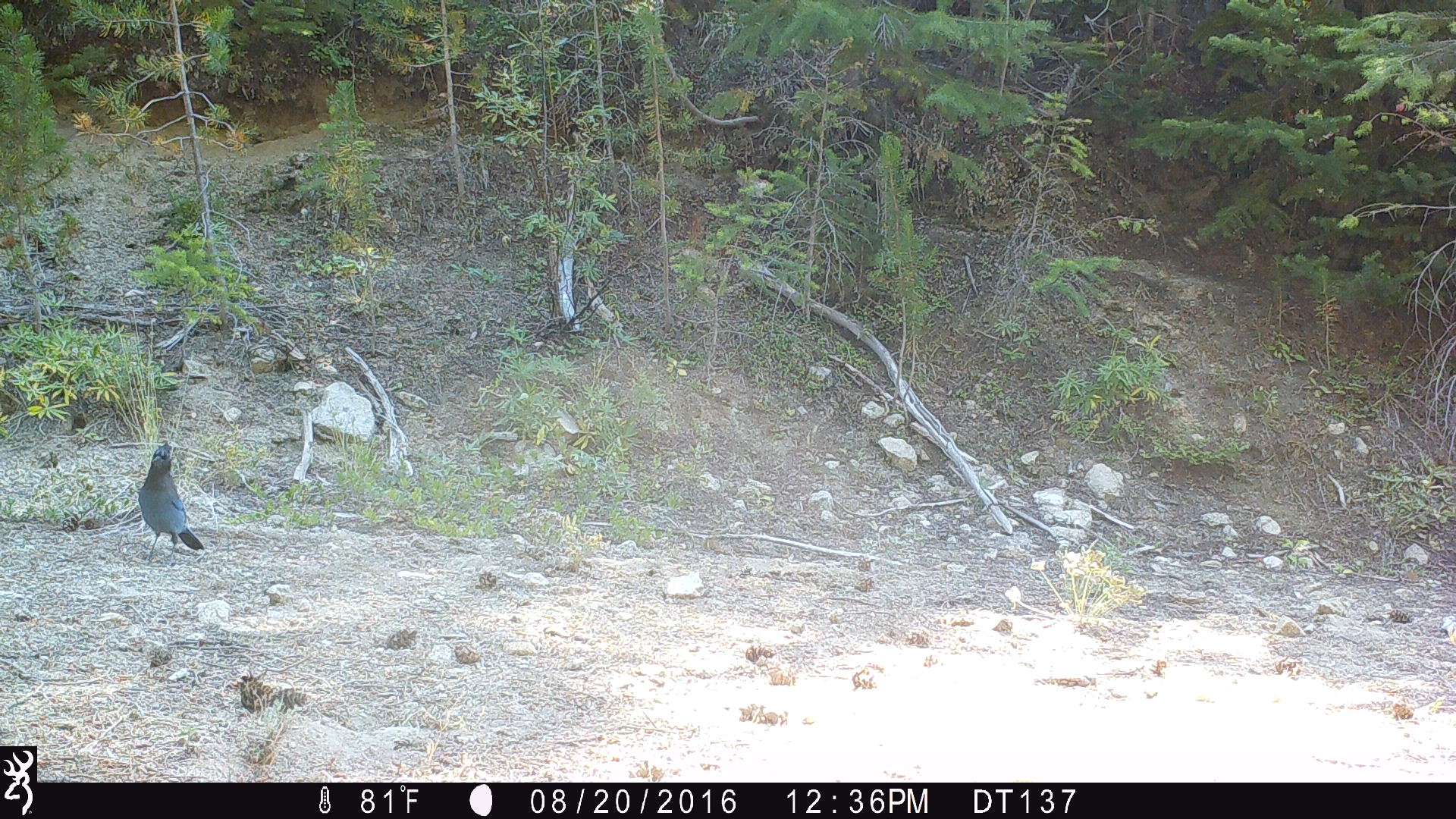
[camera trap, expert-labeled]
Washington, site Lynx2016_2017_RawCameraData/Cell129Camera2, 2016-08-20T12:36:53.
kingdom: Animalia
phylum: Chordata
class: Aves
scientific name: Aves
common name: birds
Aves (birds). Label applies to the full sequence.